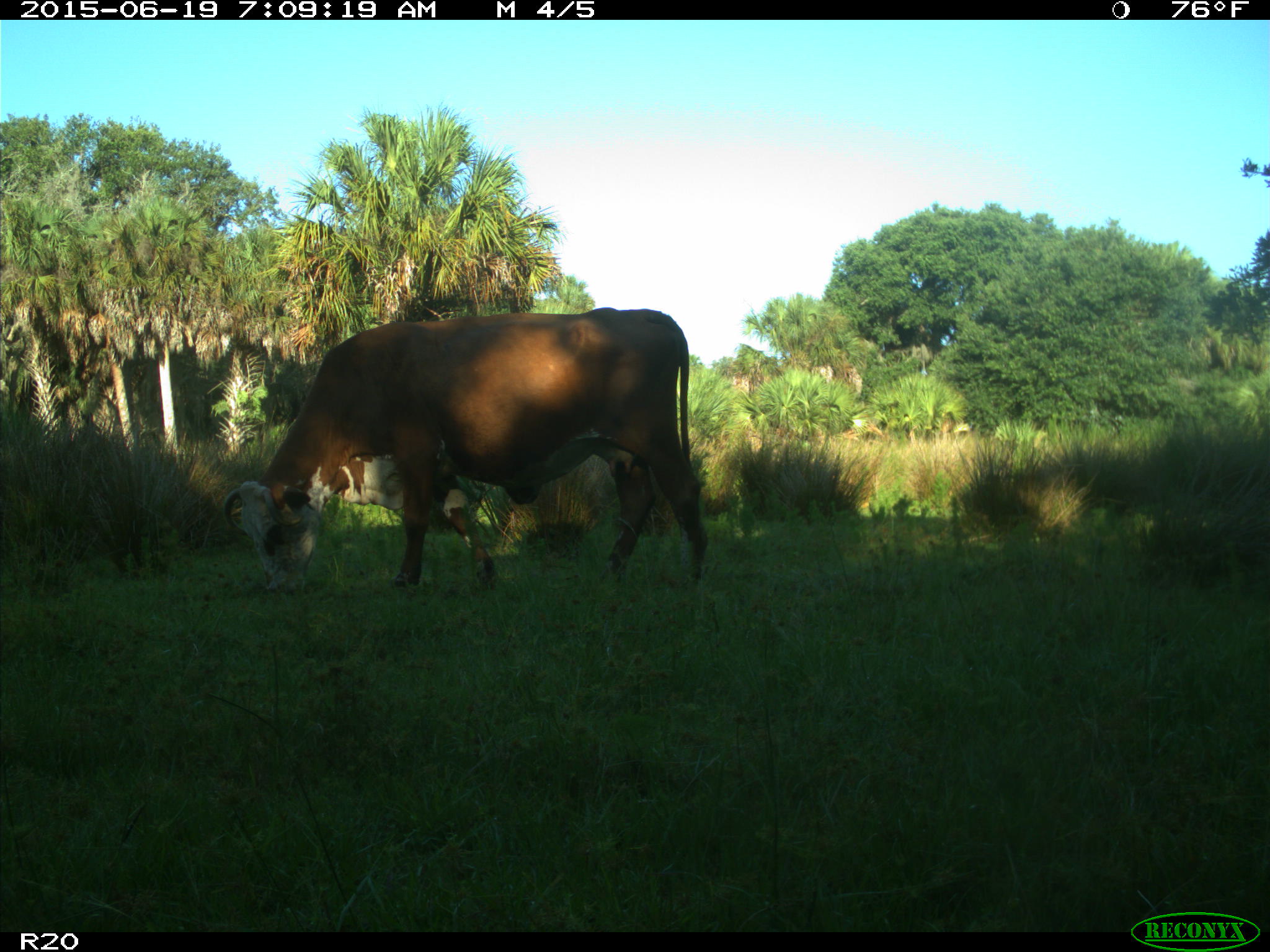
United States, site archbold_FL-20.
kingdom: Animalia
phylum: Chordata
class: Mammalia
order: Artiodactyla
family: Bovidae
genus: Bos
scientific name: Bos taurus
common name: domestic cow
Bos taurus (domestic cow).